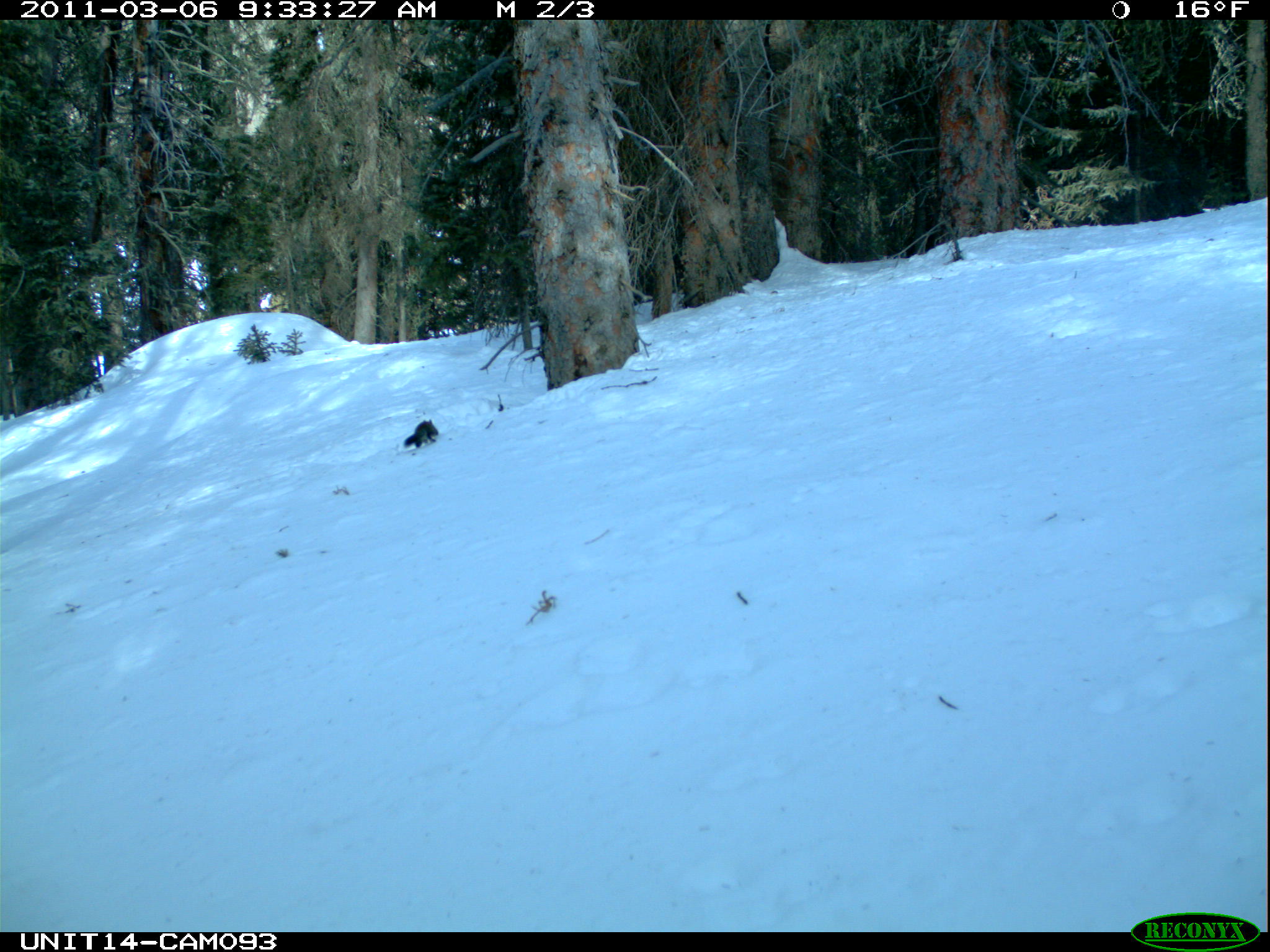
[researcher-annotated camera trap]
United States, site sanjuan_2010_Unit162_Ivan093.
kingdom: Animalia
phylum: Chordata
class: Mammalia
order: Rodentia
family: Sciuridae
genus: Tamiasciurus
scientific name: Tamiasciurus hudsonicus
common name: american red squirrel